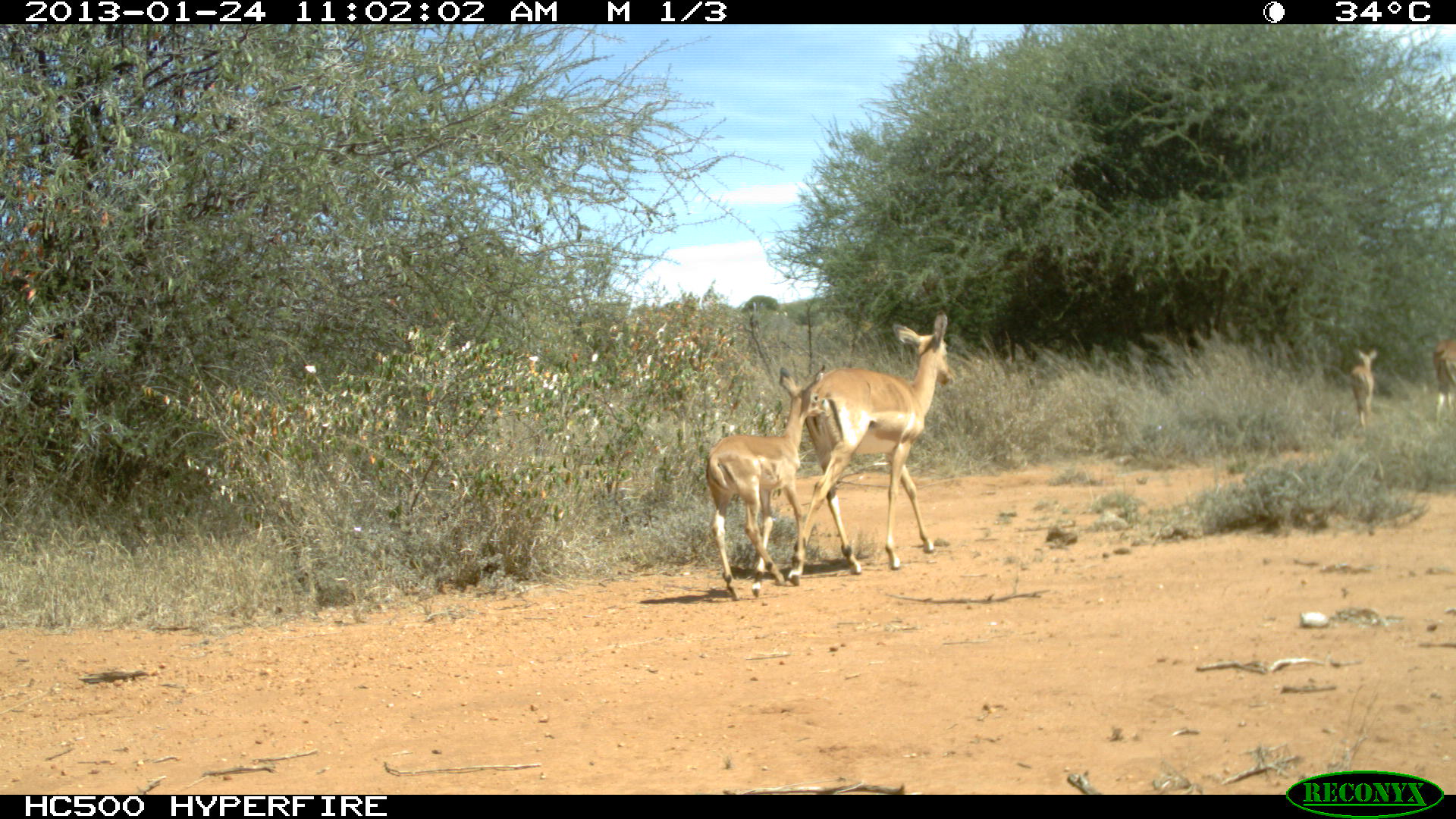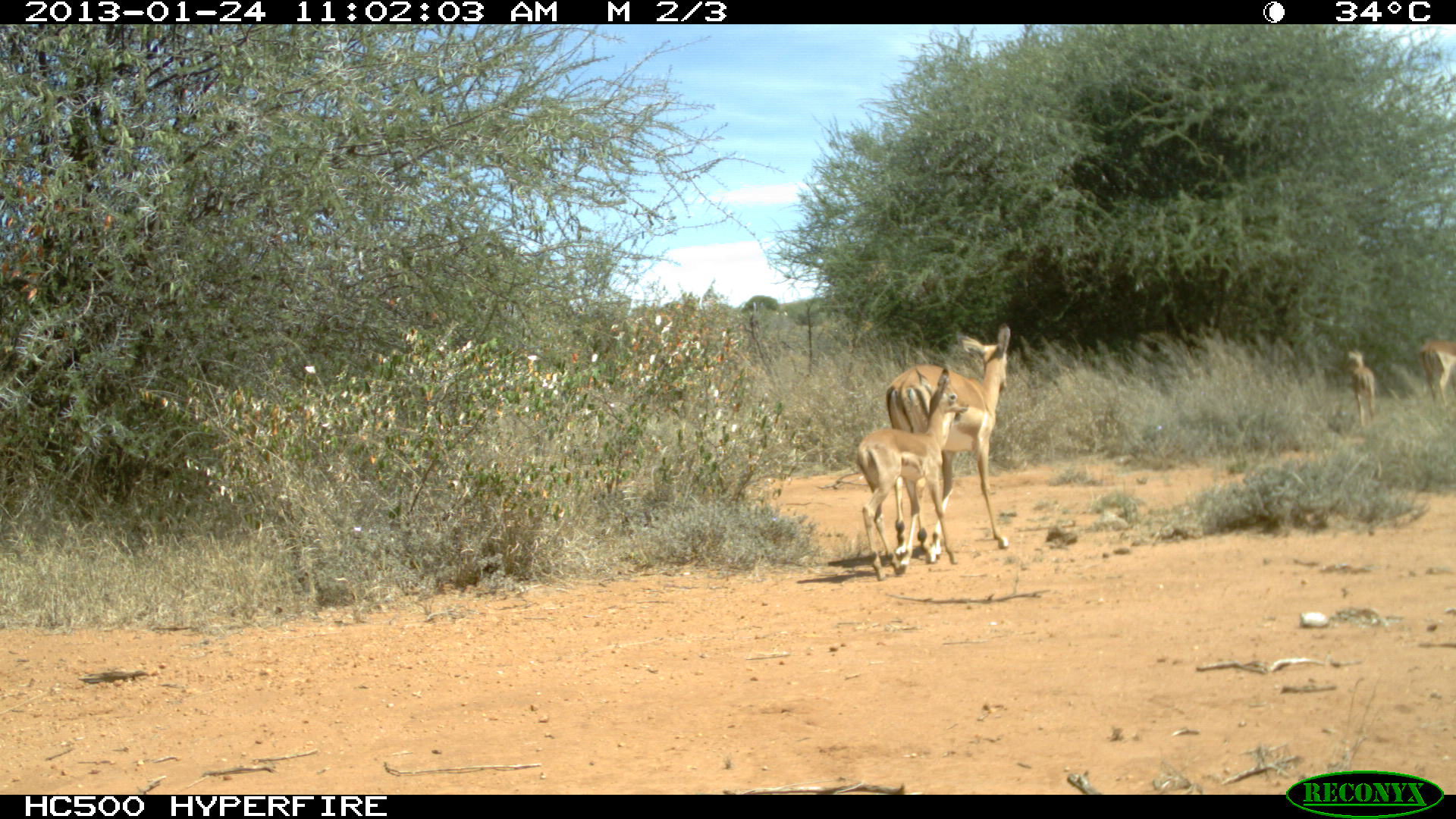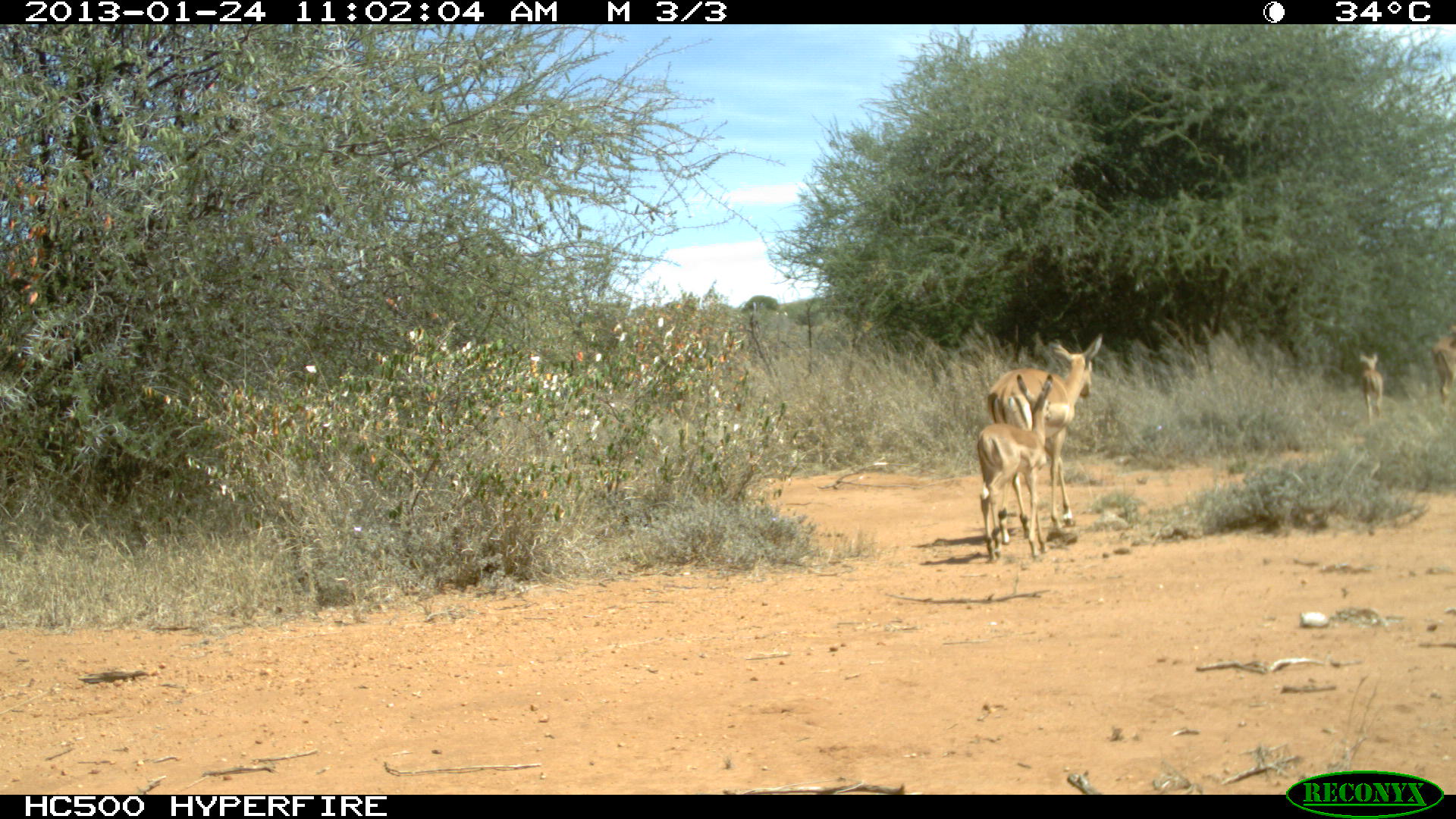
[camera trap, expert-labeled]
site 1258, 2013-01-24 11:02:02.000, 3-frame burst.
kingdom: Animalia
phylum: Chordata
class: Mammalia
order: Artiodactyla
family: Bovidae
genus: Aepyceros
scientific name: Aepyceros melampus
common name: impala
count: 4